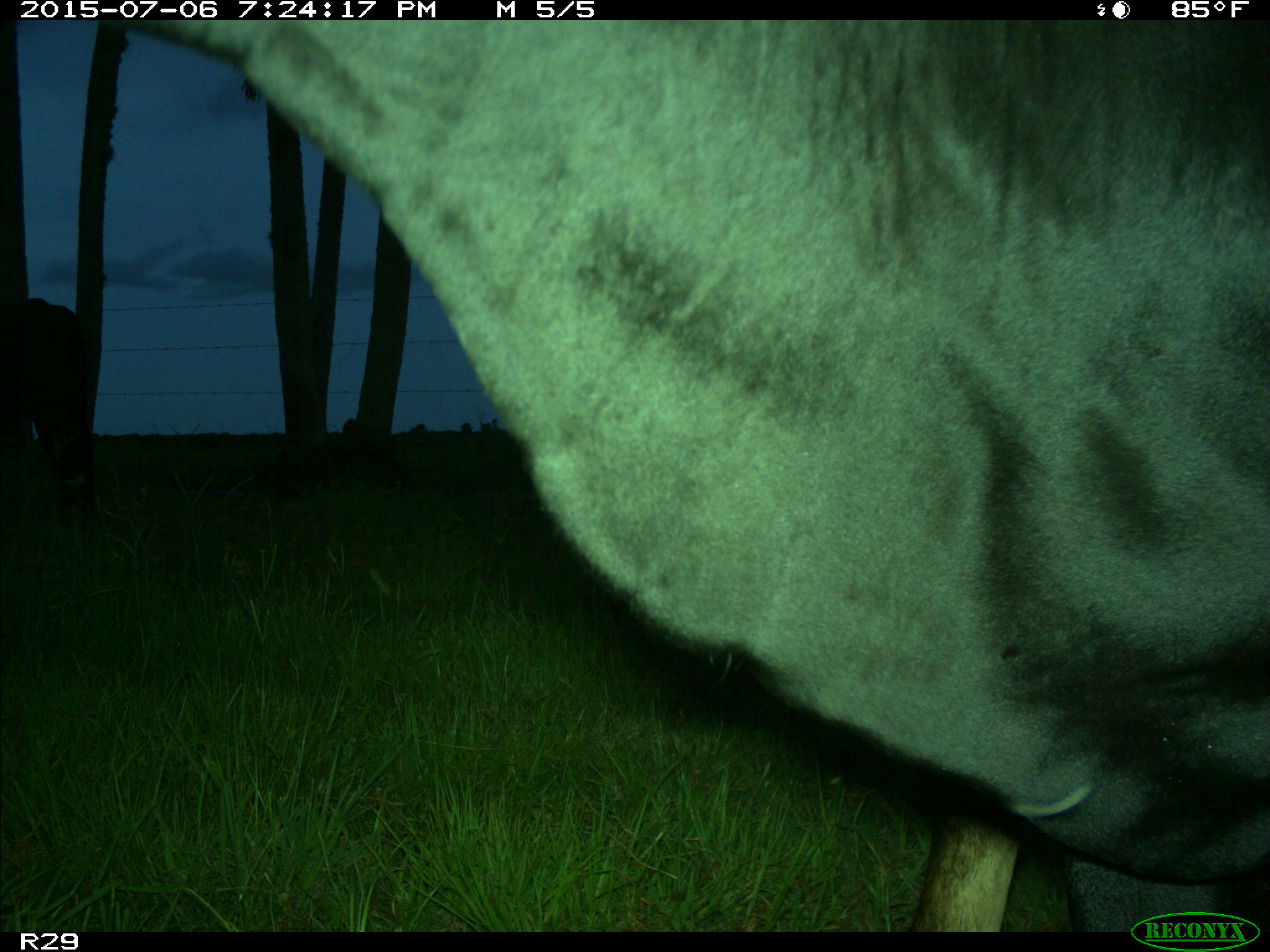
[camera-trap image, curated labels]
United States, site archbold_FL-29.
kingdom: Animalia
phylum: Chordata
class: Mammalia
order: Artiodactyla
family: Bovidae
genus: Bos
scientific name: Bos taurus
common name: domestic cow